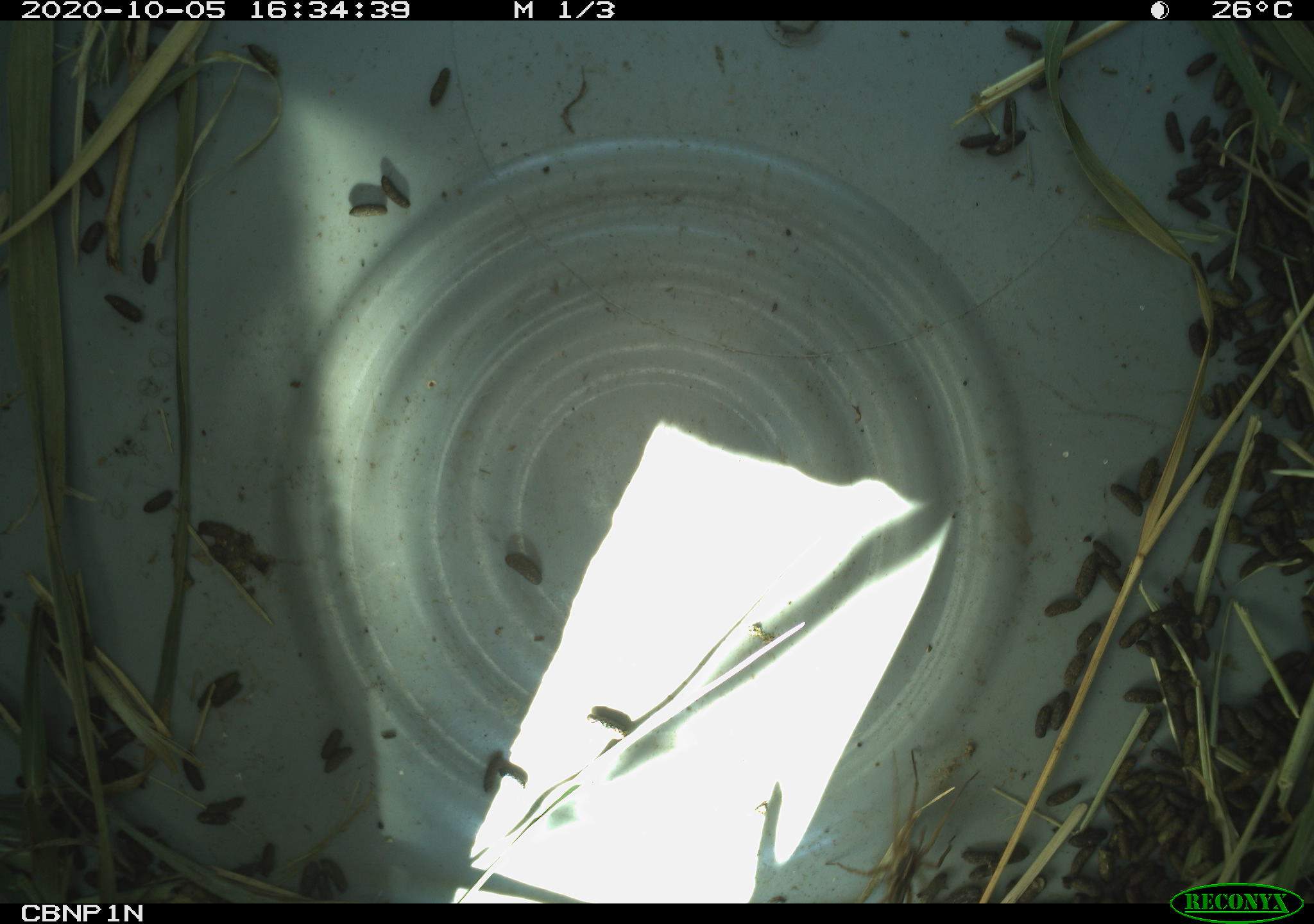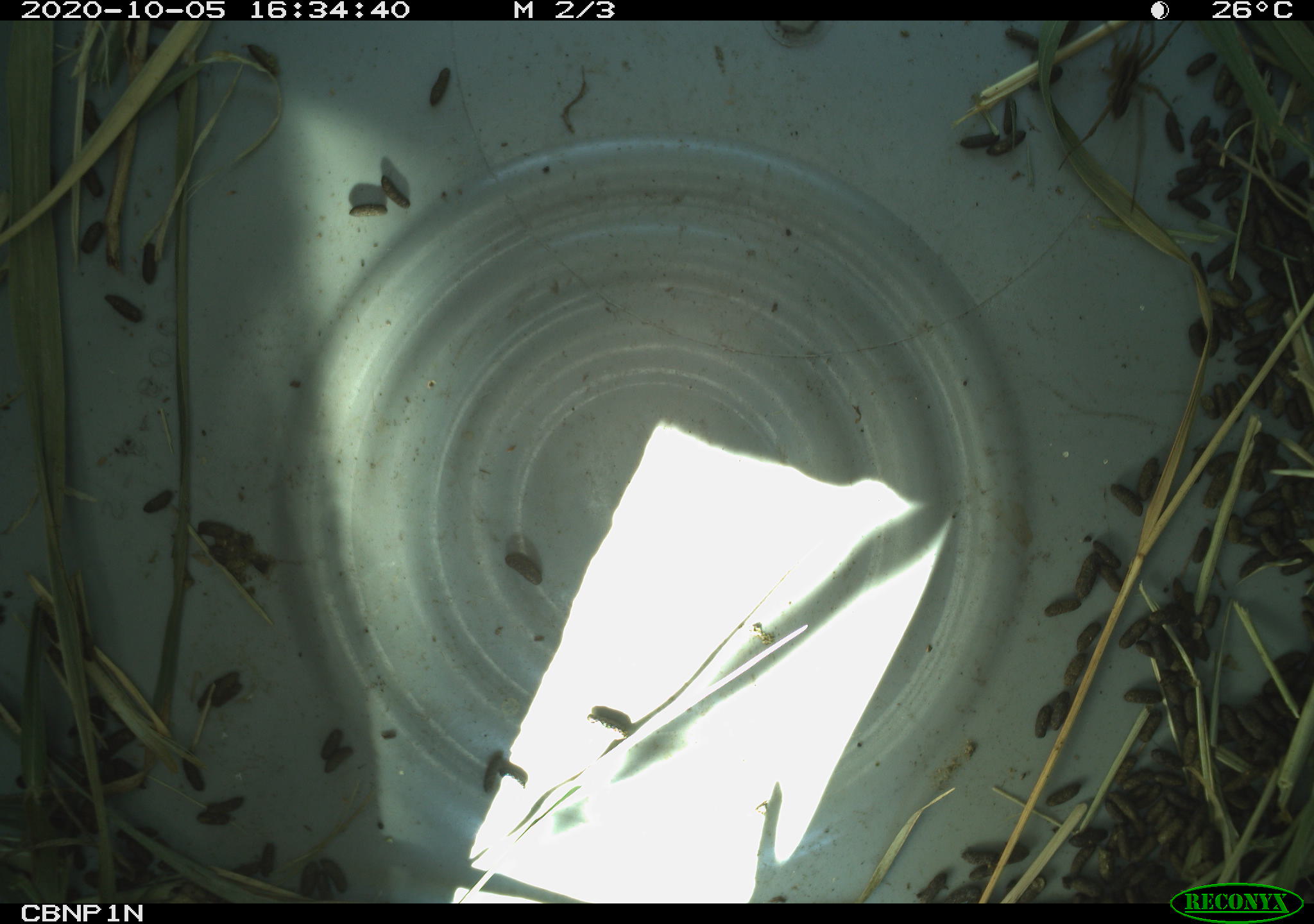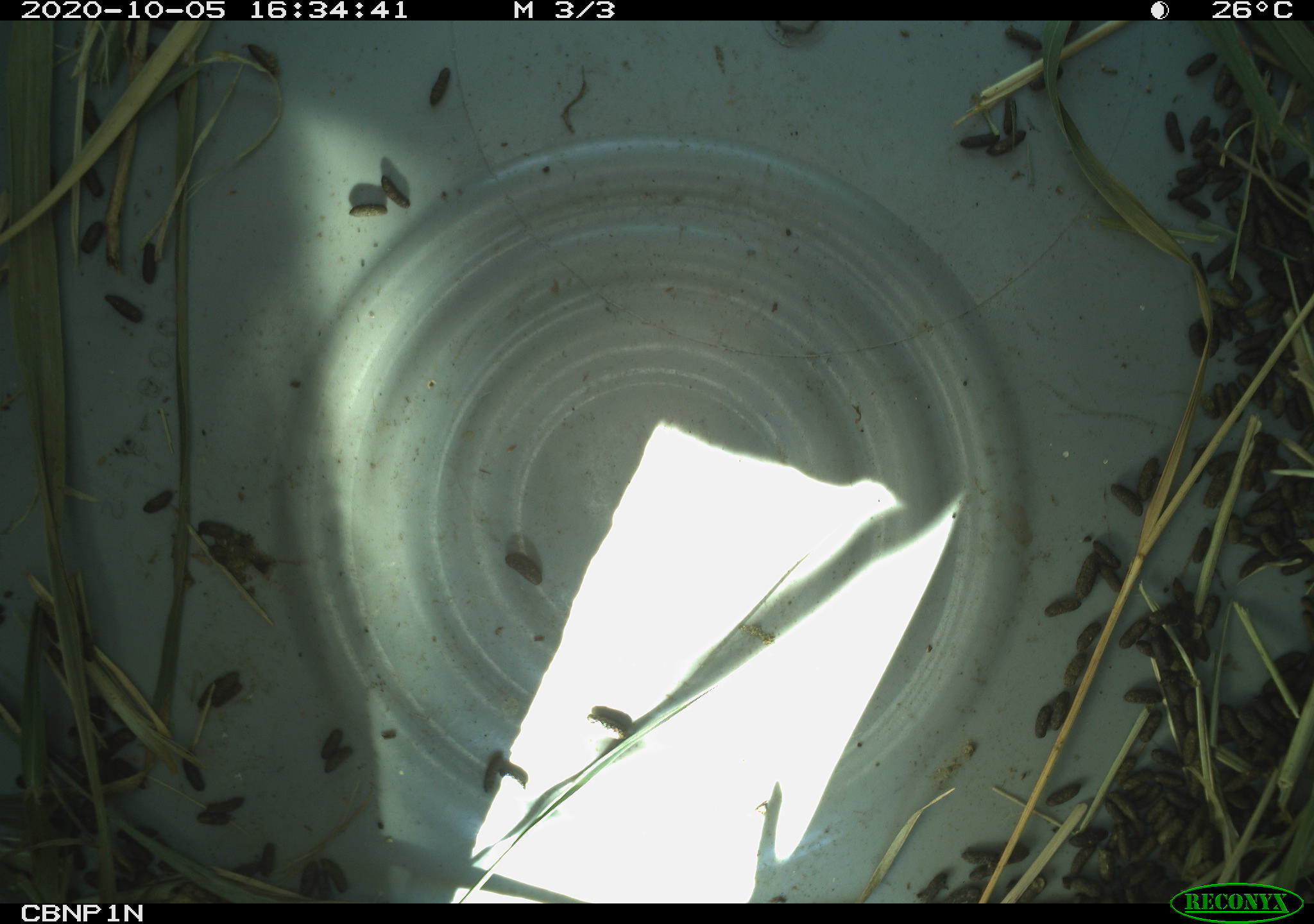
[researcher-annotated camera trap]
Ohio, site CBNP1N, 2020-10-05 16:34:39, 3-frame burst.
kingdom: Animalia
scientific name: Animalia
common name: animal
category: invertebrate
Invertebrate (animal) (Animalia).